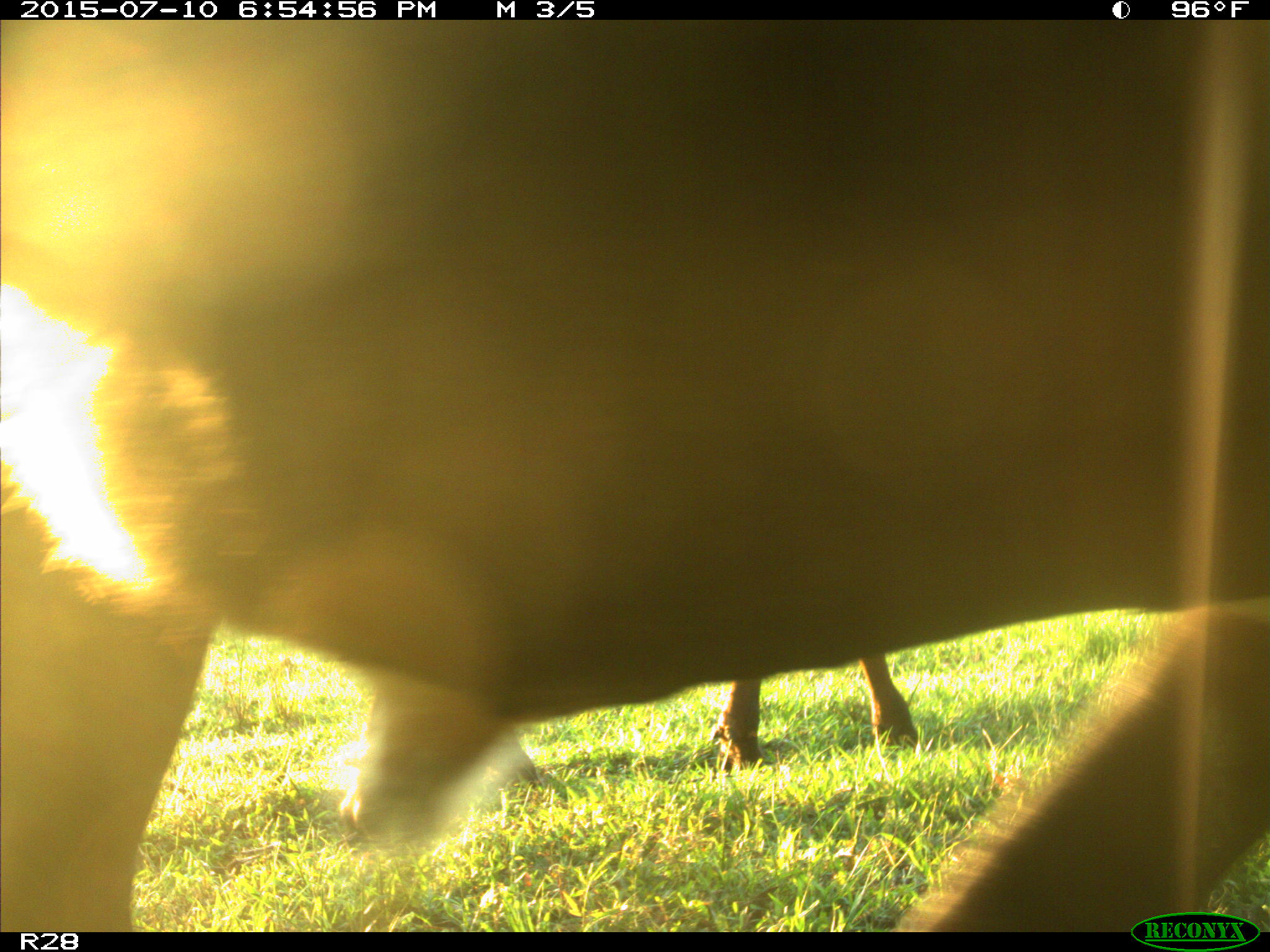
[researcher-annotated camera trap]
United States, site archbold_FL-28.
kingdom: Animalia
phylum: Chordata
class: Mammalia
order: Artiodactyla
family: Bovidae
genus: Bos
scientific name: Bos taurus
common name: domestic cow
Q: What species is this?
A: Bos taurus (domestic cow).